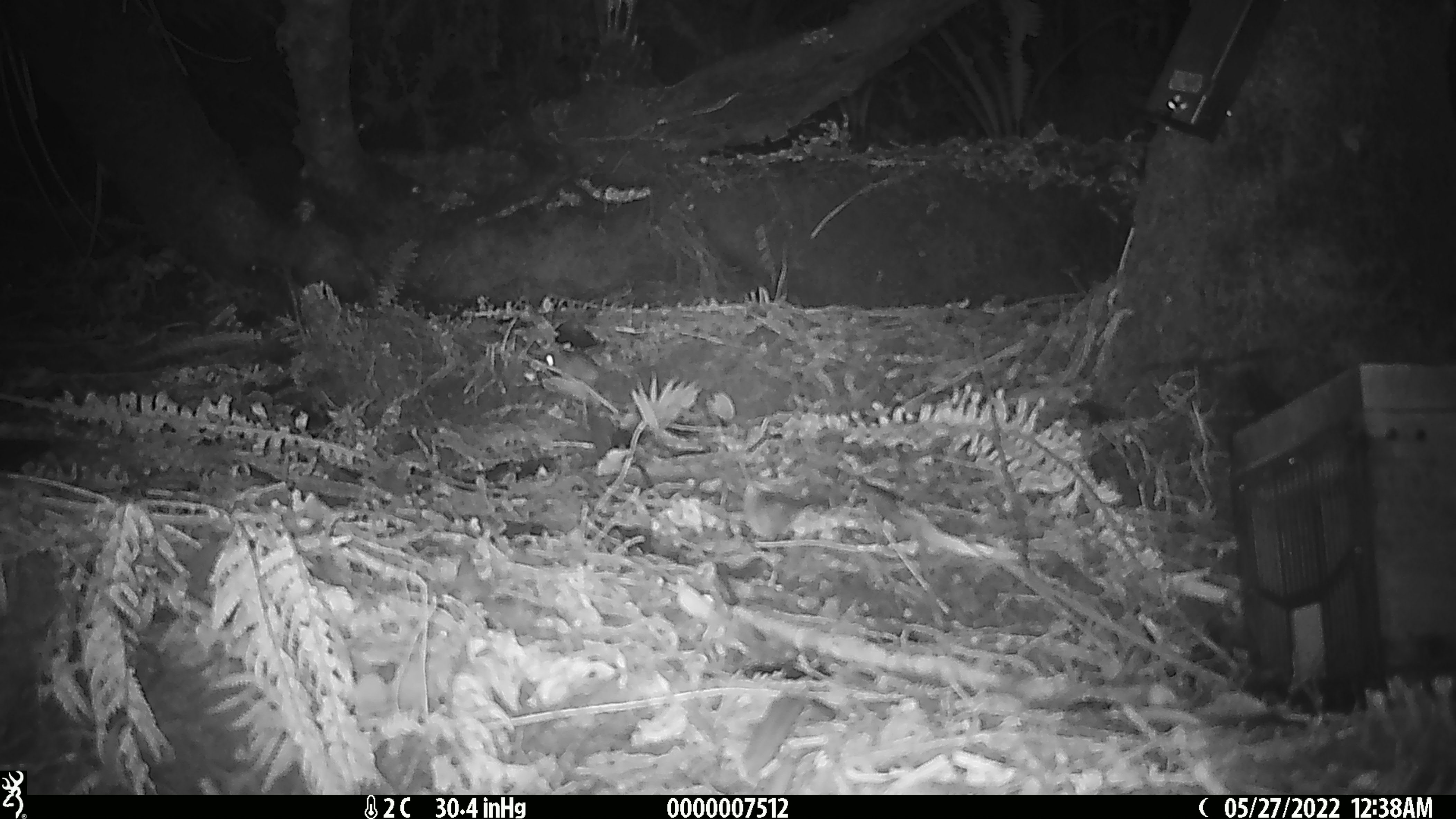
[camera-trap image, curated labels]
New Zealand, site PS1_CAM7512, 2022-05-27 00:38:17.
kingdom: Animalia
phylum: Chordata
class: Mammalia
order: Rodentia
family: Muridae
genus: Mus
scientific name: Mus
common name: mouse